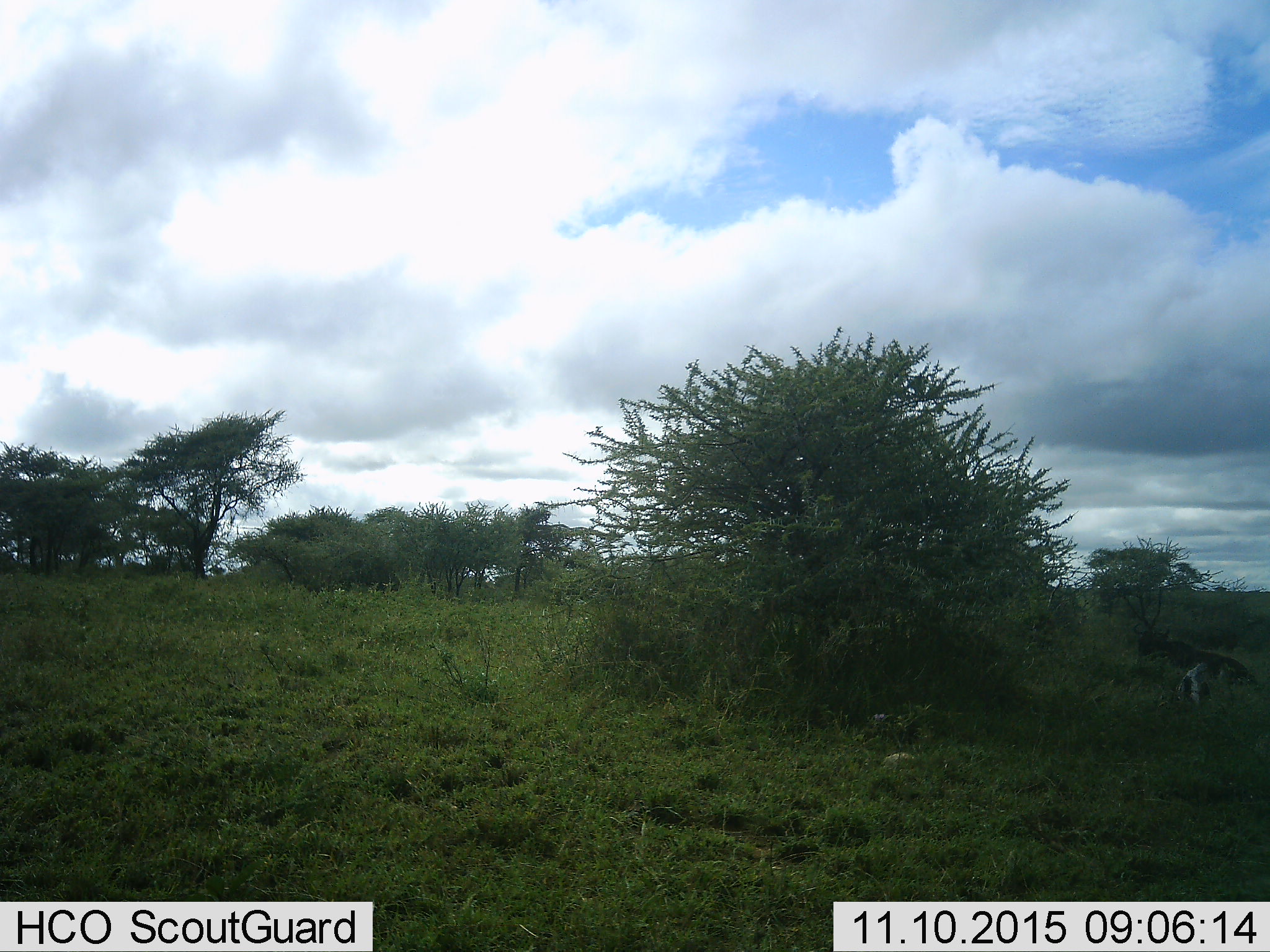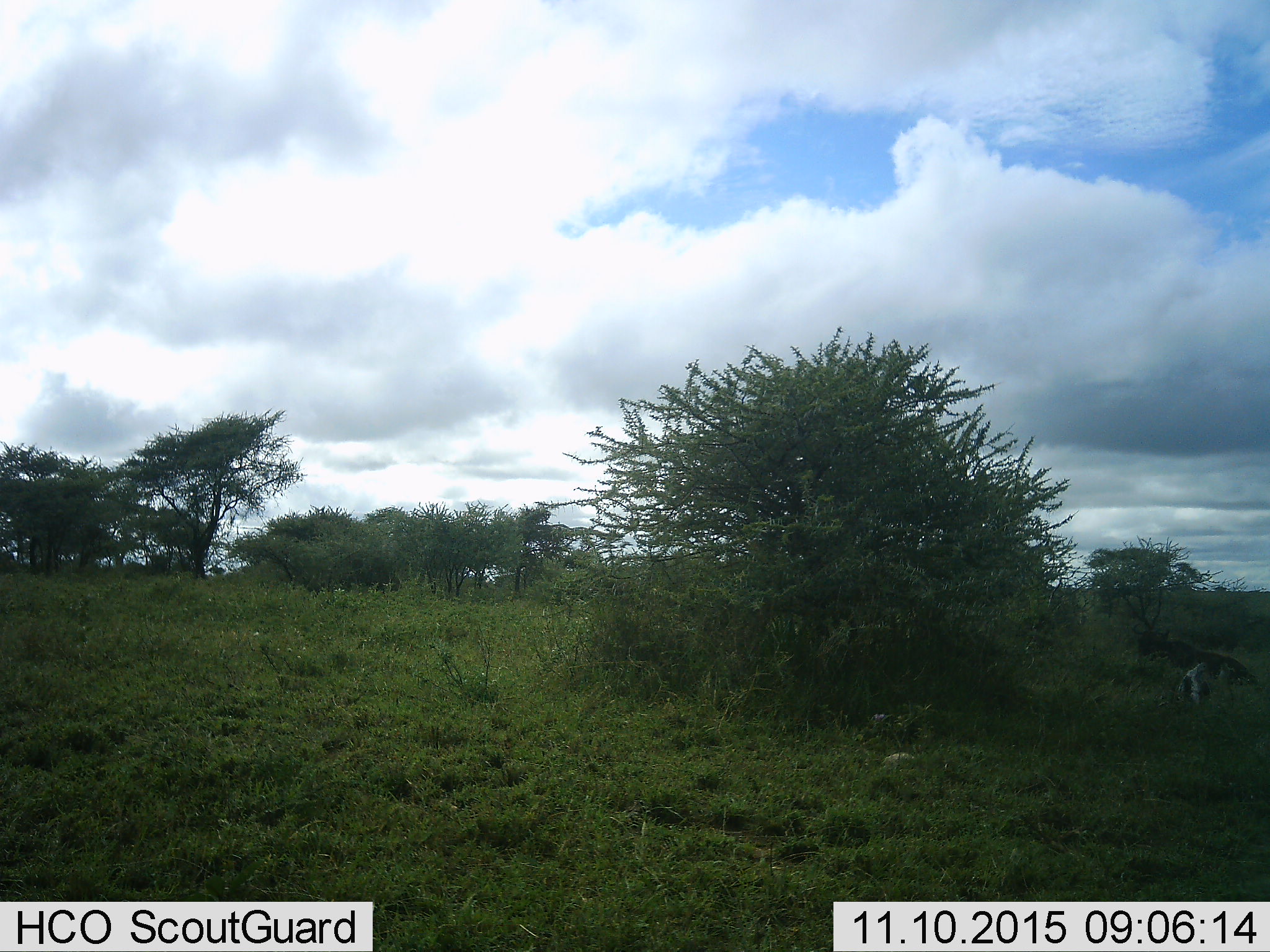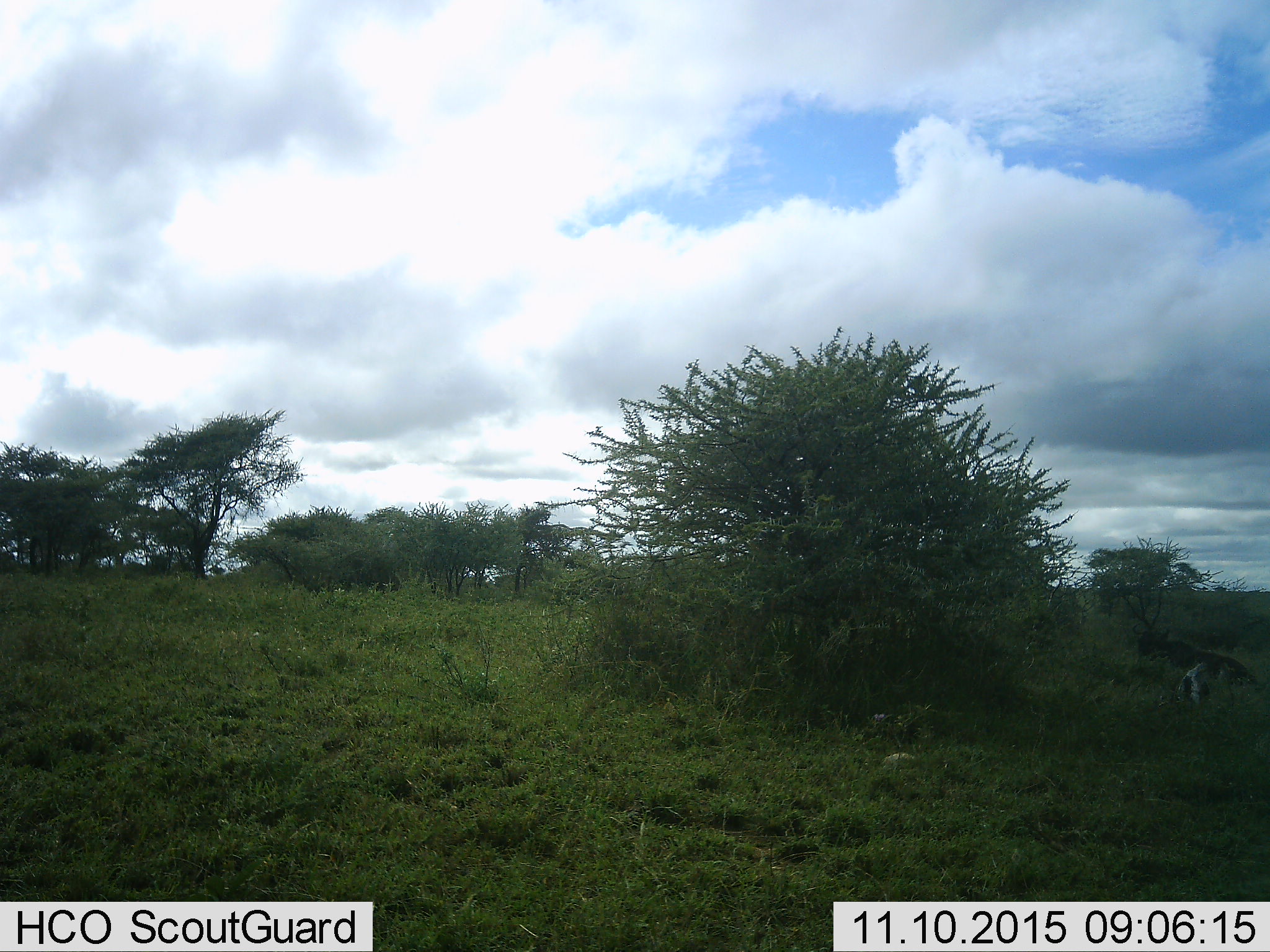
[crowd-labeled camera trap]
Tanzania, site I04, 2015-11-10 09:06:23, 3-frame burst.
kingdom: Animalia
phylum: Chordata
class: Mammalia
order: Artiodactyla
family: Bovidae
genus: Connochaetes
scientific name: Connochaetes taurinus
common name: blue wildebeest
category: wildebeest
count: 1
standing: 25%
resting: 75%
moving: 0%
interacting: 0%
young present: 0%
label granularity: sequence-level